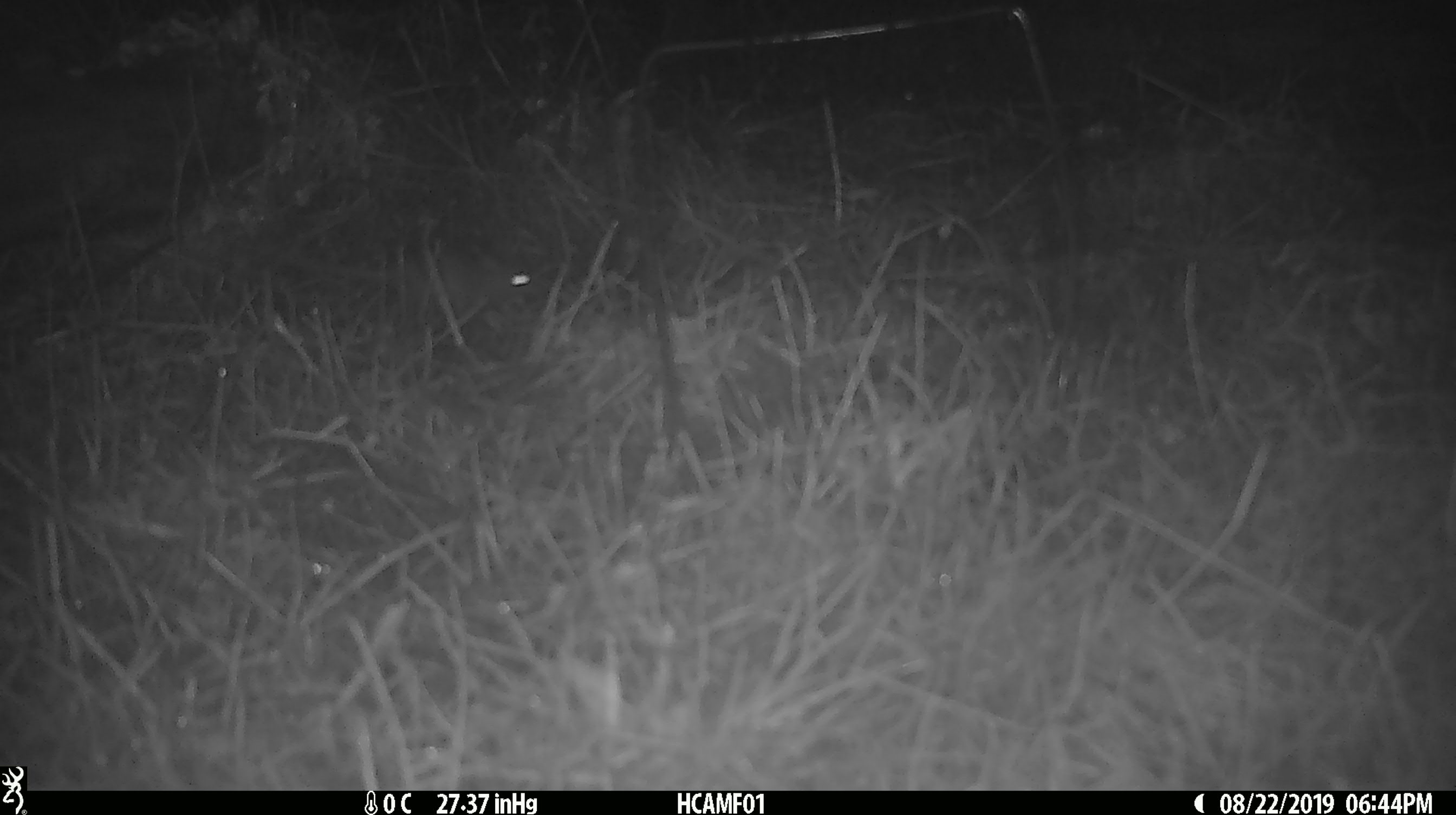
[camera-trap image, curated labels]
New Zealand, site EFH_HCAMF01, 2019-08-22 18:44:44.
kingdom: Animalia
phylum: Chordata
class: Mammalia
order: Rodentia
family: Muridae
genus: Mus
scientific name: Mus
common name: mouse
Mouse (Mus).